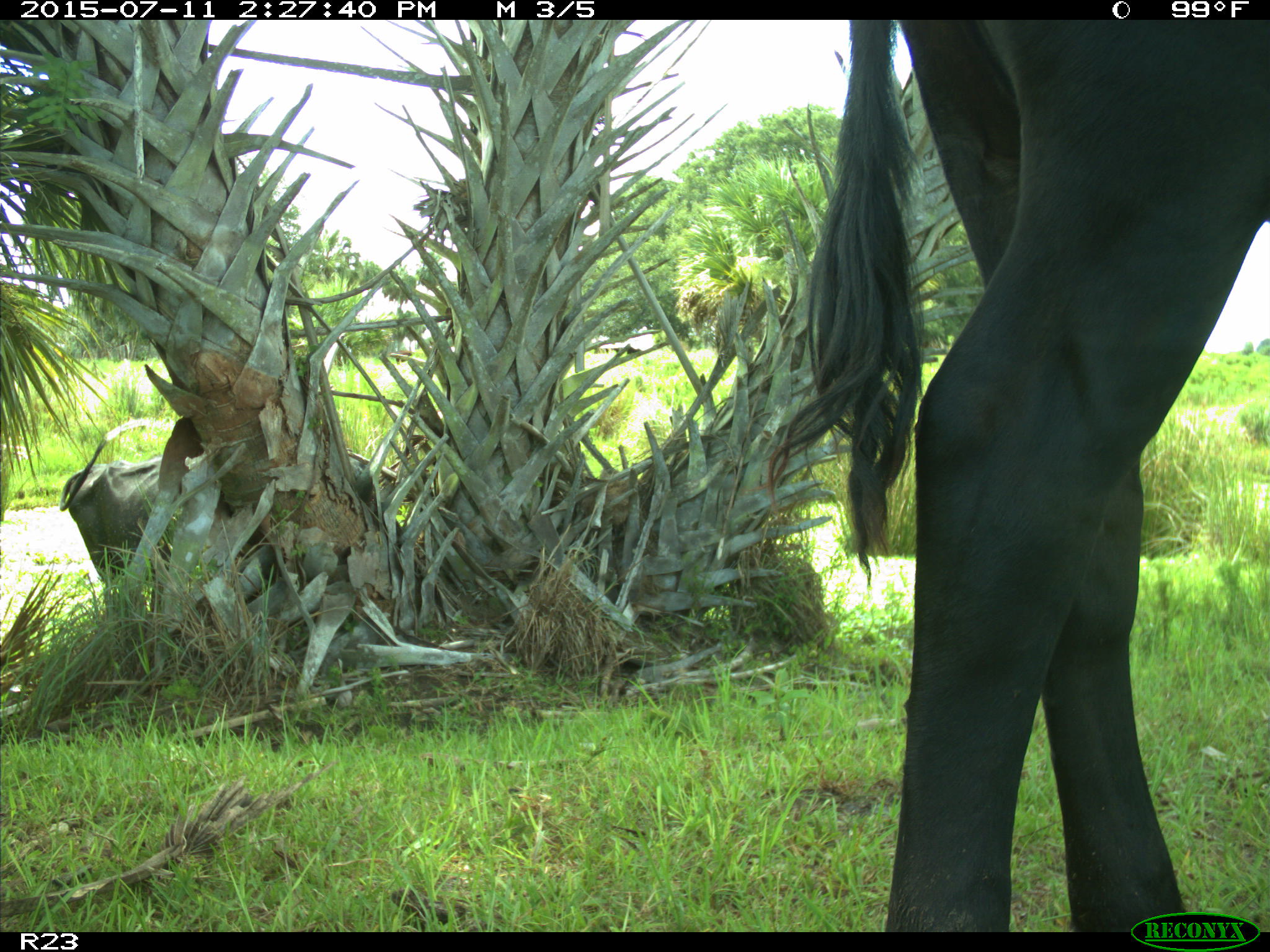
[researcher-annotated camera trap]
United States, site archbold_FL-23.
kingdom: Animalia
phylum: Chordata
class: Mammalia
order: Artiodactyla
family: Bovidae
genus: Bos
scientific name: Bos taurus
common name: domestic cow